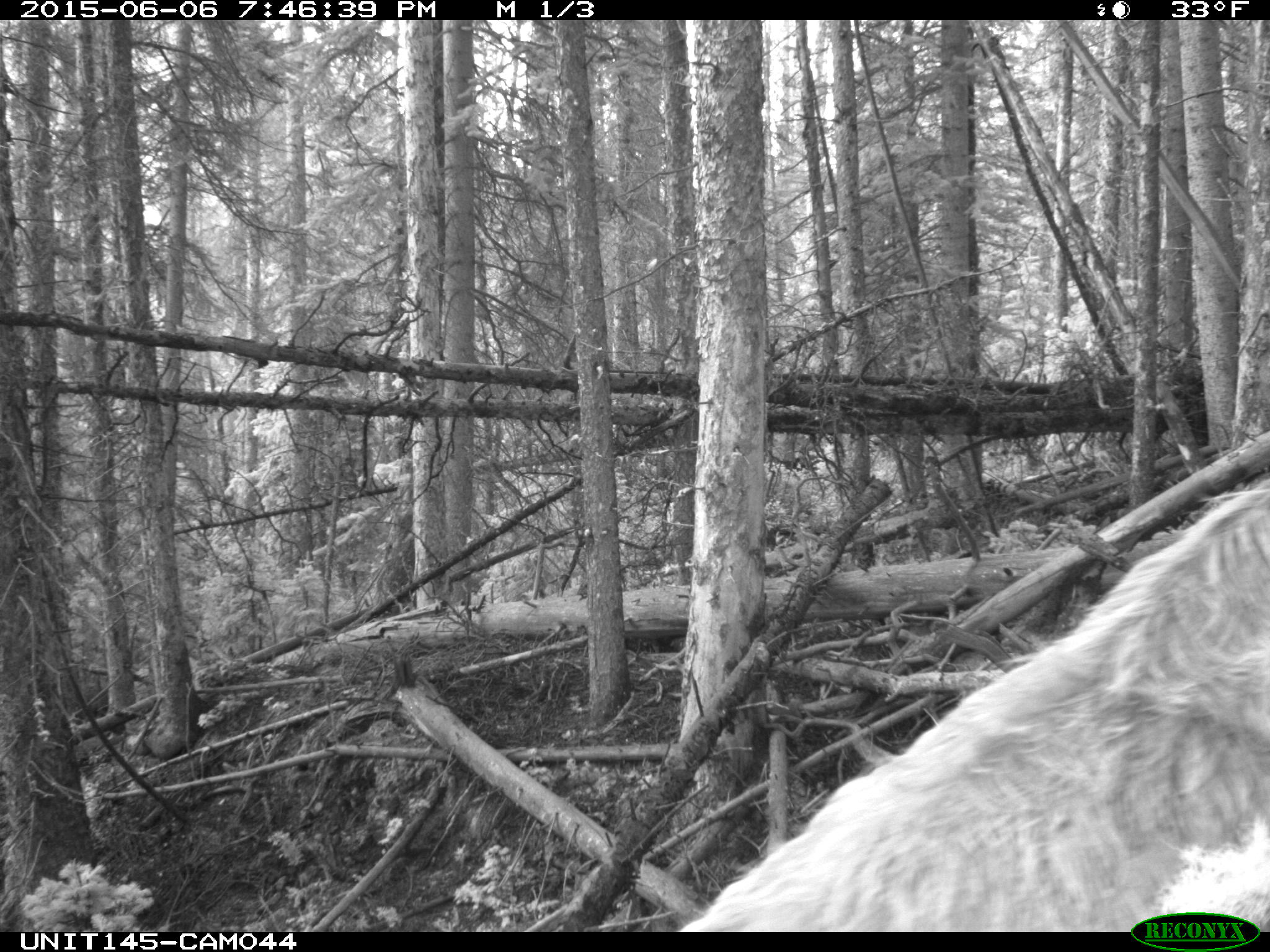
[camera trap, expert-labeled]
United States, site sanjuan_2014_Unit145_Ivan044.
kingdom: Animalia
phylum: Chordata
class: Mammalia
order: Artiodactyla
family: Cervidae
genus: Cervus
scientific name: Cervus elaphus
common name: red deer